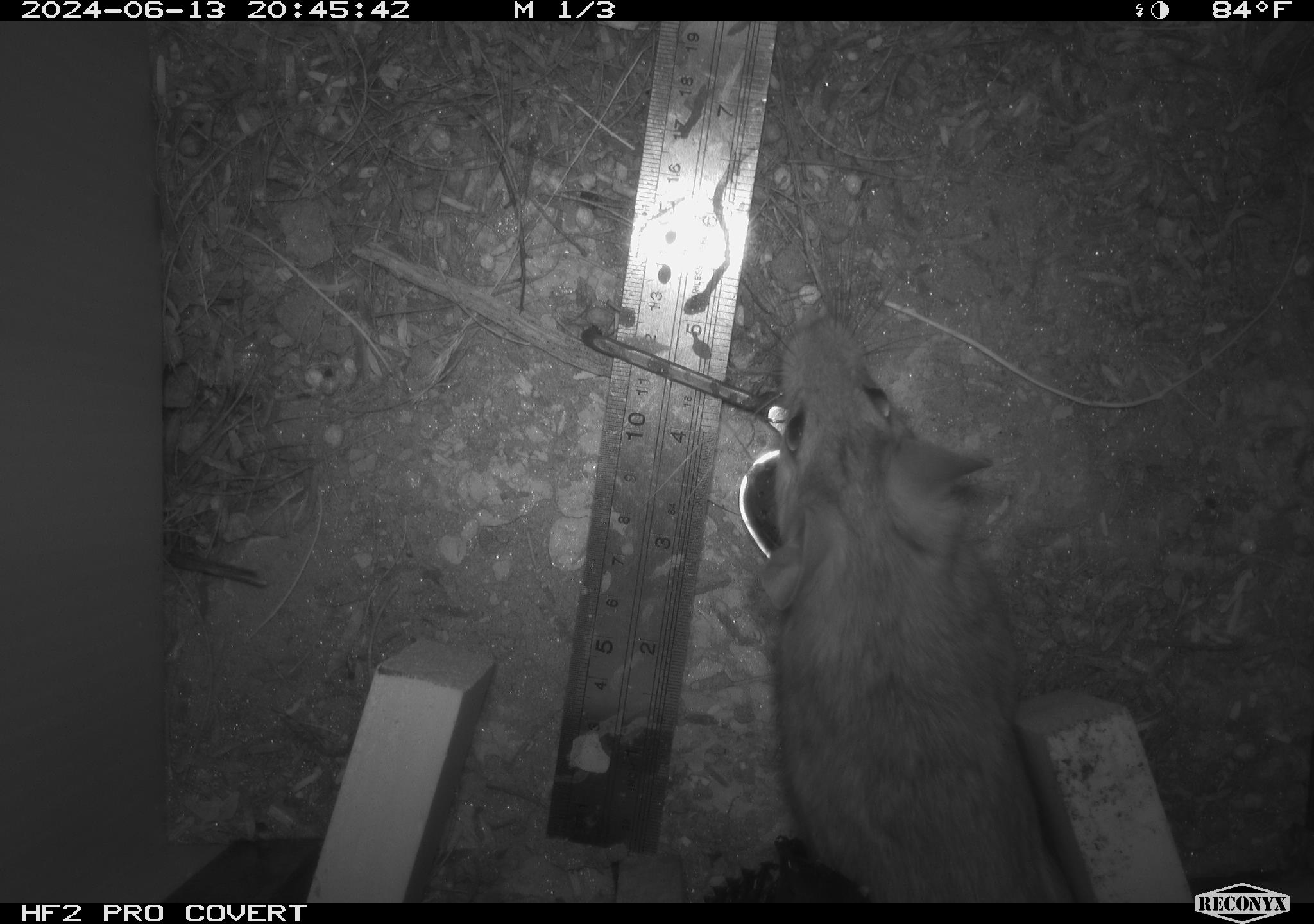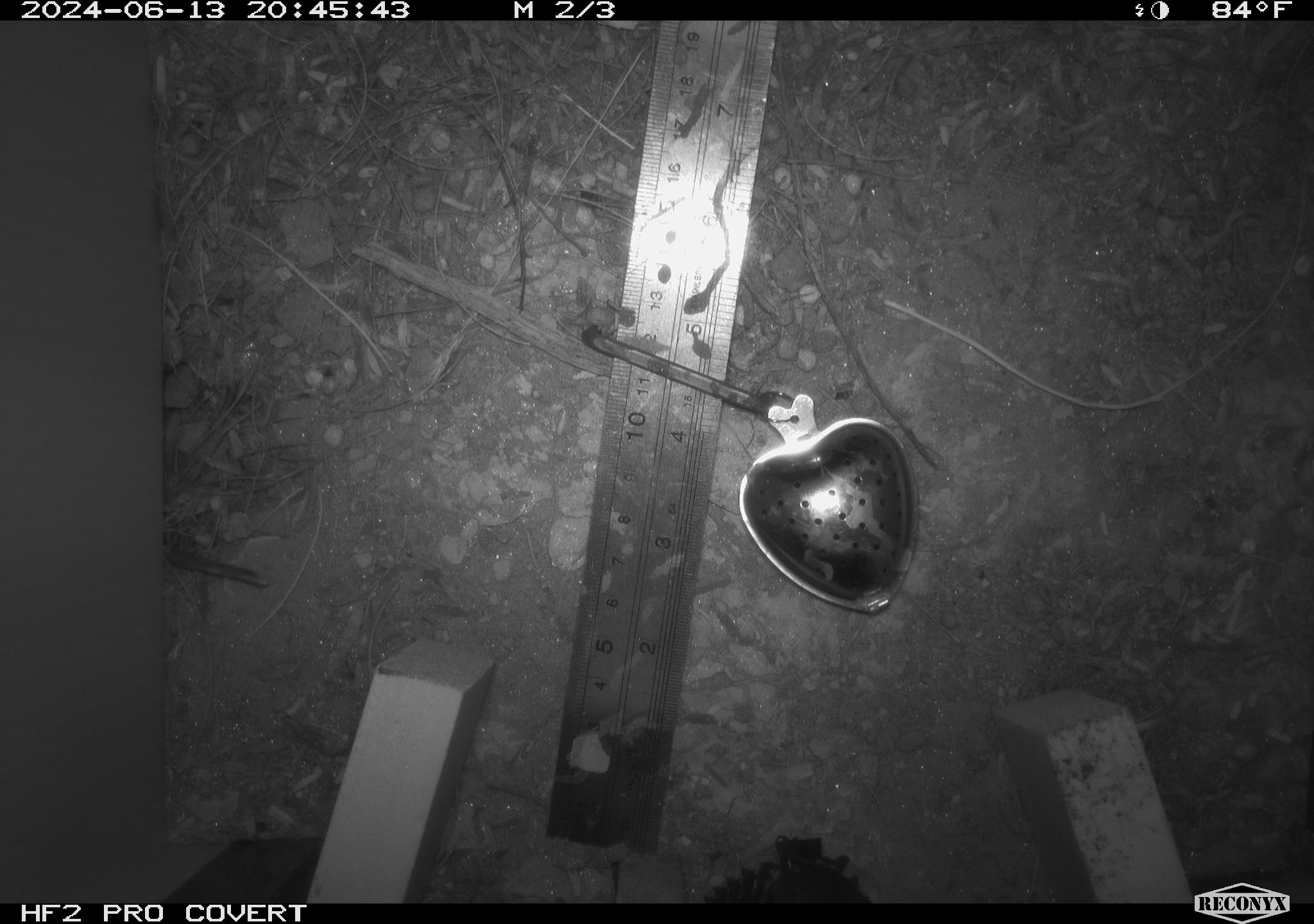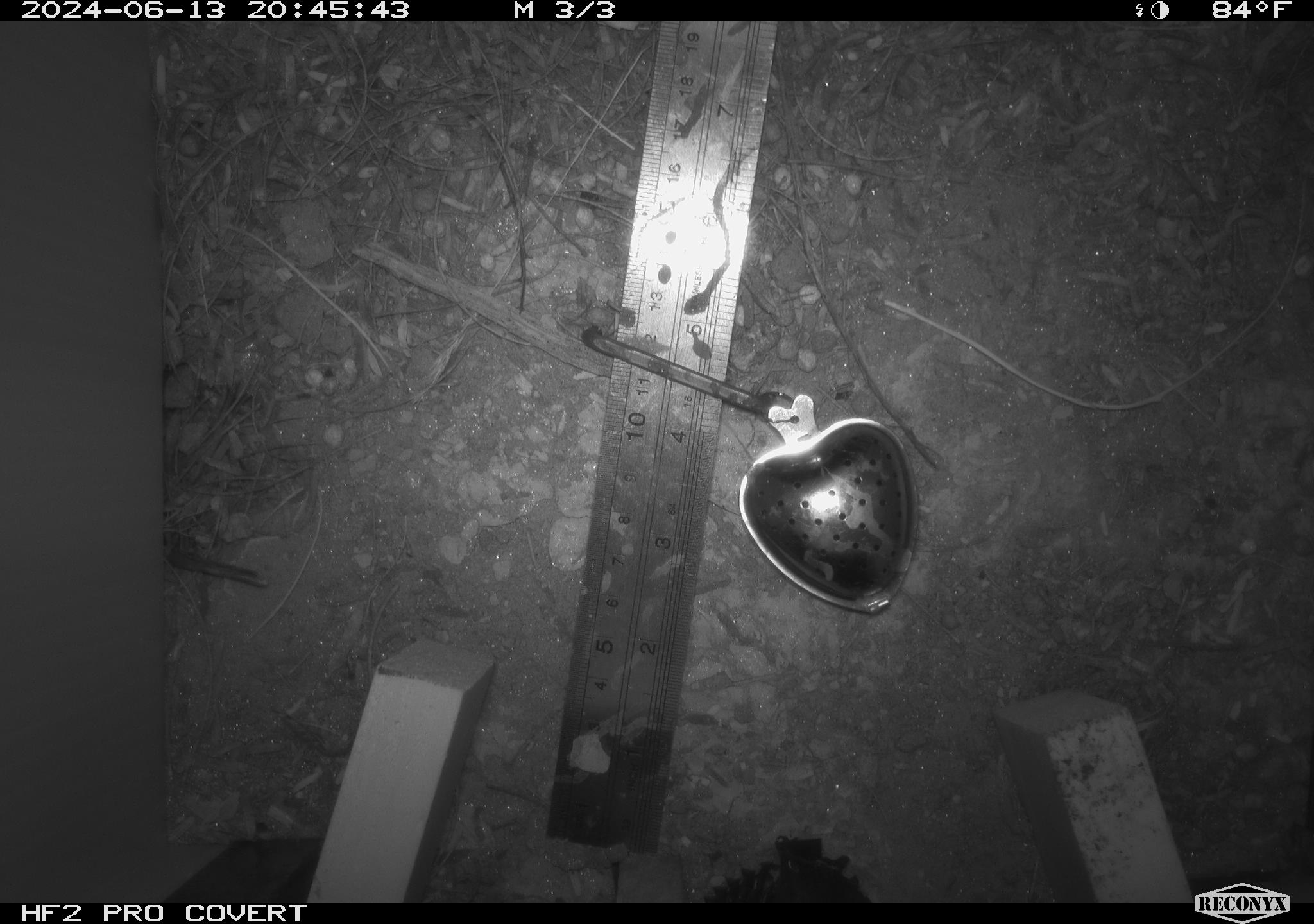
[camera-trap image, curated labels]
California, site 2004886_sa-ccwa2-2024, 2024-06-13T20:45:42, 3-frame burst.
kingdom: Animalia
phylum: Chordata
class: Mammalia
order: Rodentia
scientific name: Rodentia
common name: woodrat or rat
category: woodrat or rat species